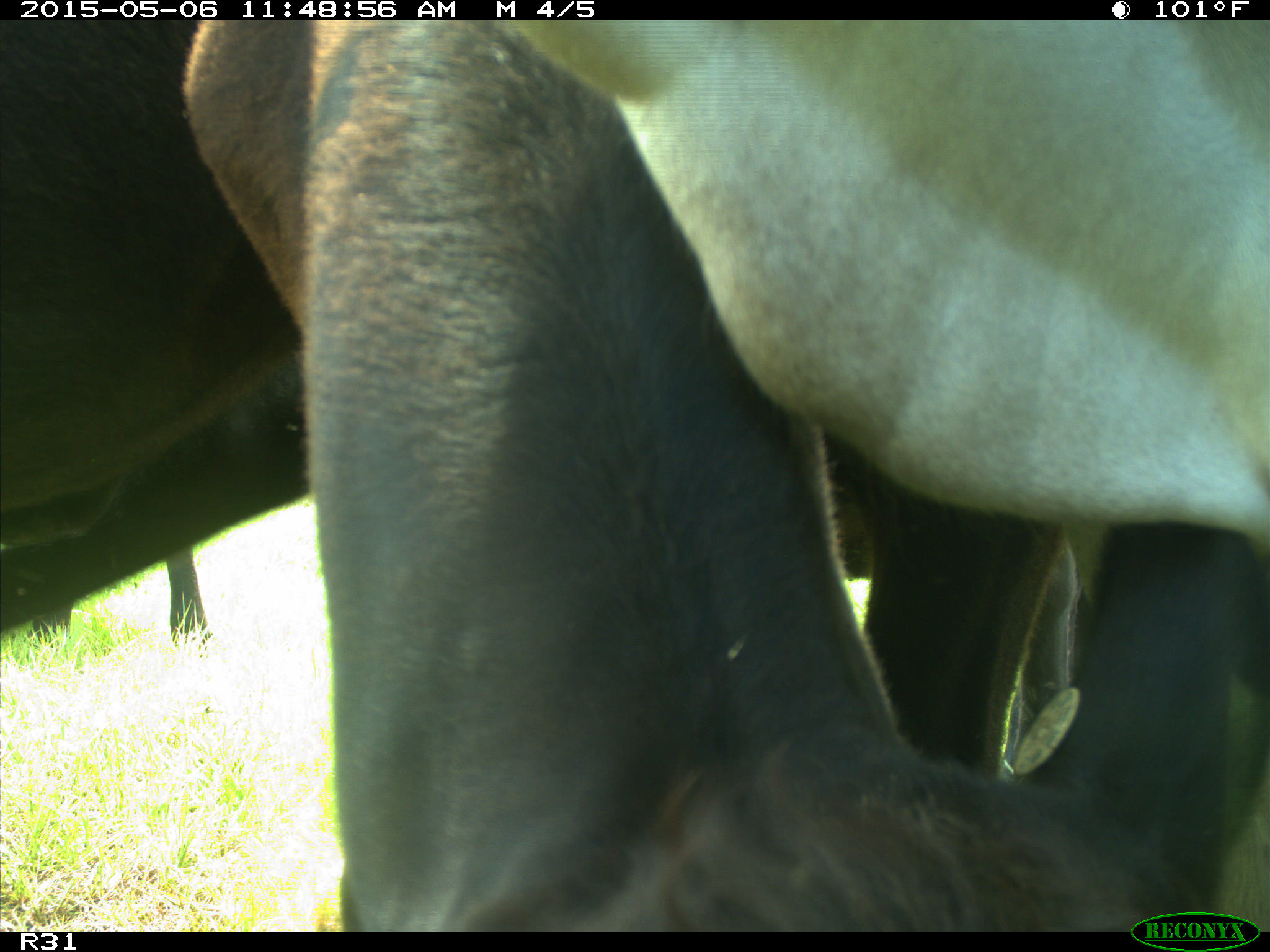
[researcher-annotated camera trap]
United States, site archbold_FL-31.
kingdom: Animalia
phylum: Chordata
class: Mammalia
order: Artiodactyla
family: Bovidae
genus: Bos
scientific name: Bos taurus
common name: domestic cow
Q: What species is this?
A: Bos taurus (domestic cow).